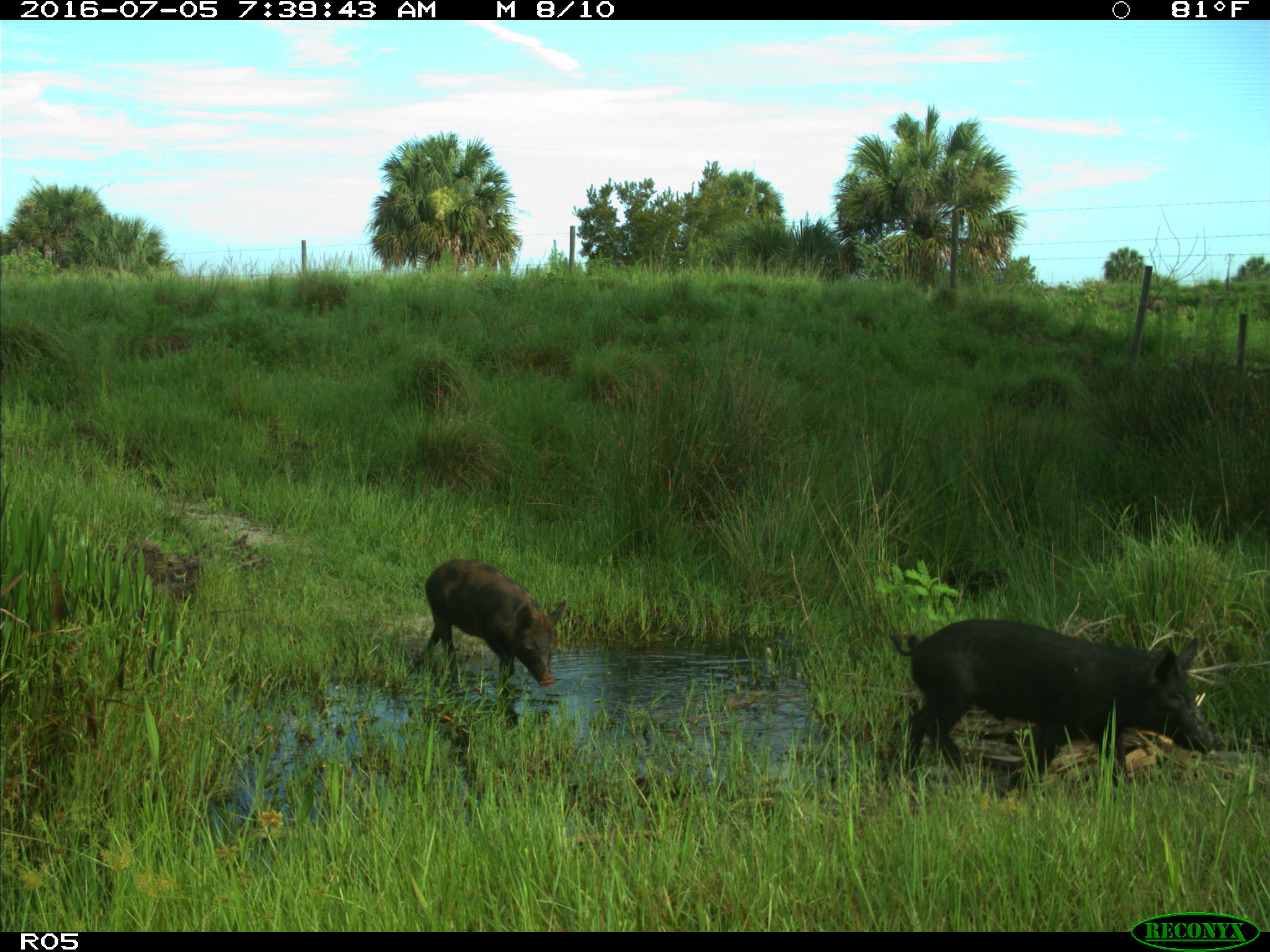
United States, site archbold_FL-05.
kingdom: Animalia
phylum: Chordata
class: Mammalia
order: Artiodactyla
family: Suidae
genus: Sus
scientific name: Sus scrofa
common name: wild boar